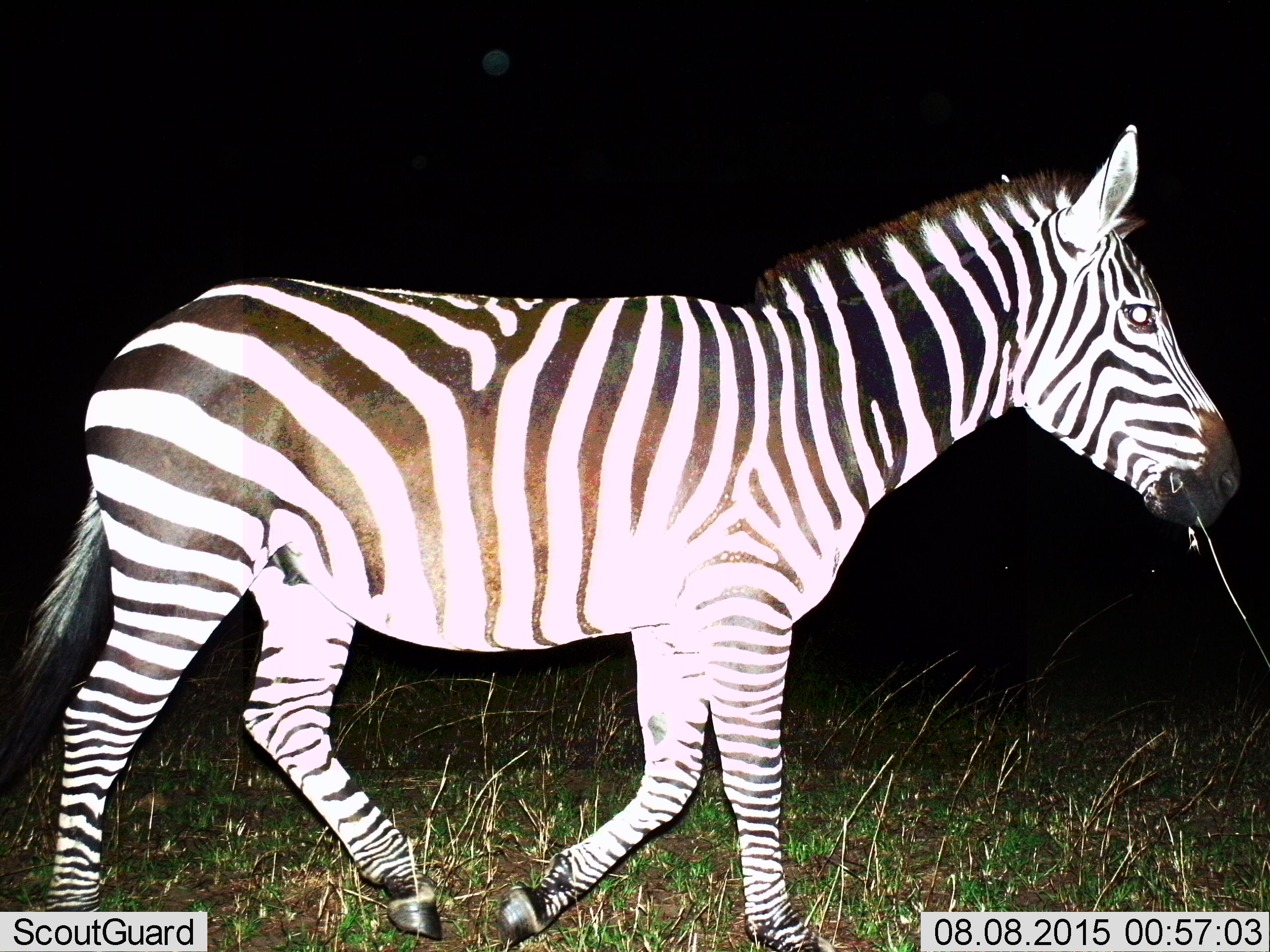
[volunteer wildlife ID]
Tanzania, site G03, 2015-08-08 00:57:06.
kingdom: Animalia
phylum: Chordata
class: Mammalia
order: Perissodactyla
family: Equidae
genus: Equus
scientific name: Equus quagga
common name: plains zebra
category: zebra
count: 1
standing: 19%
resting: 0%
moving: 81%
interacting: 0%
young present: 0%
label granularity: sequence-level